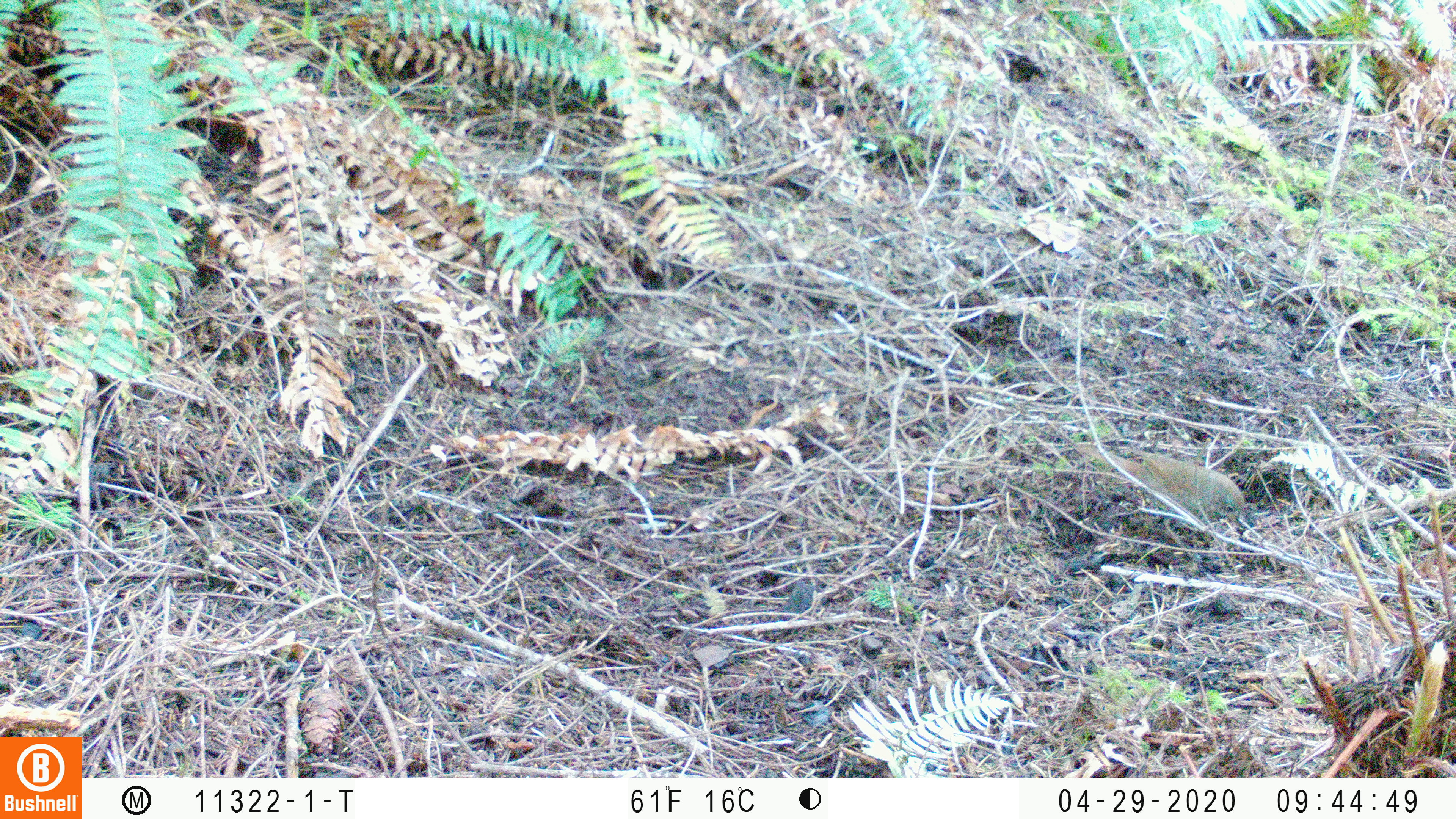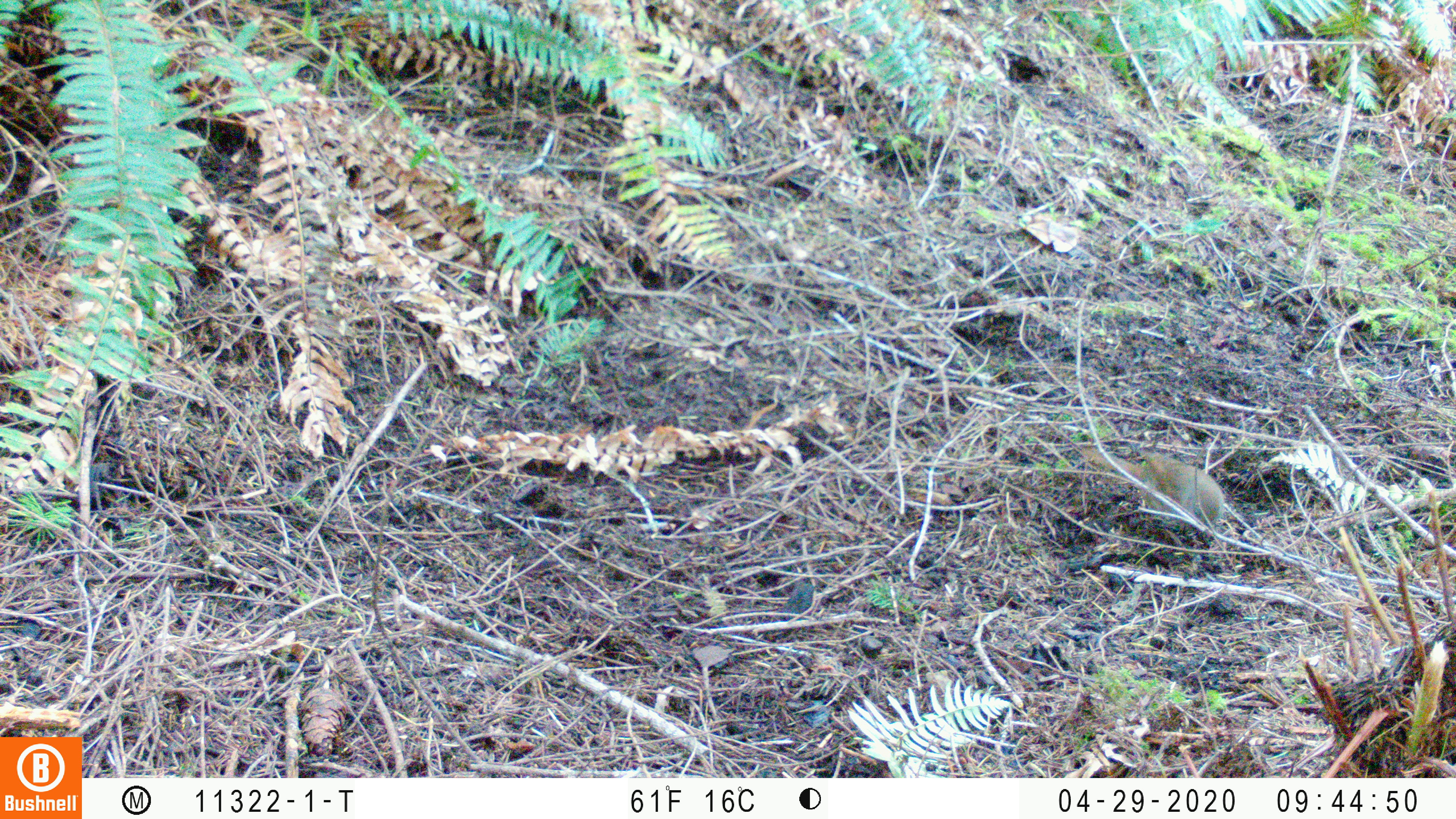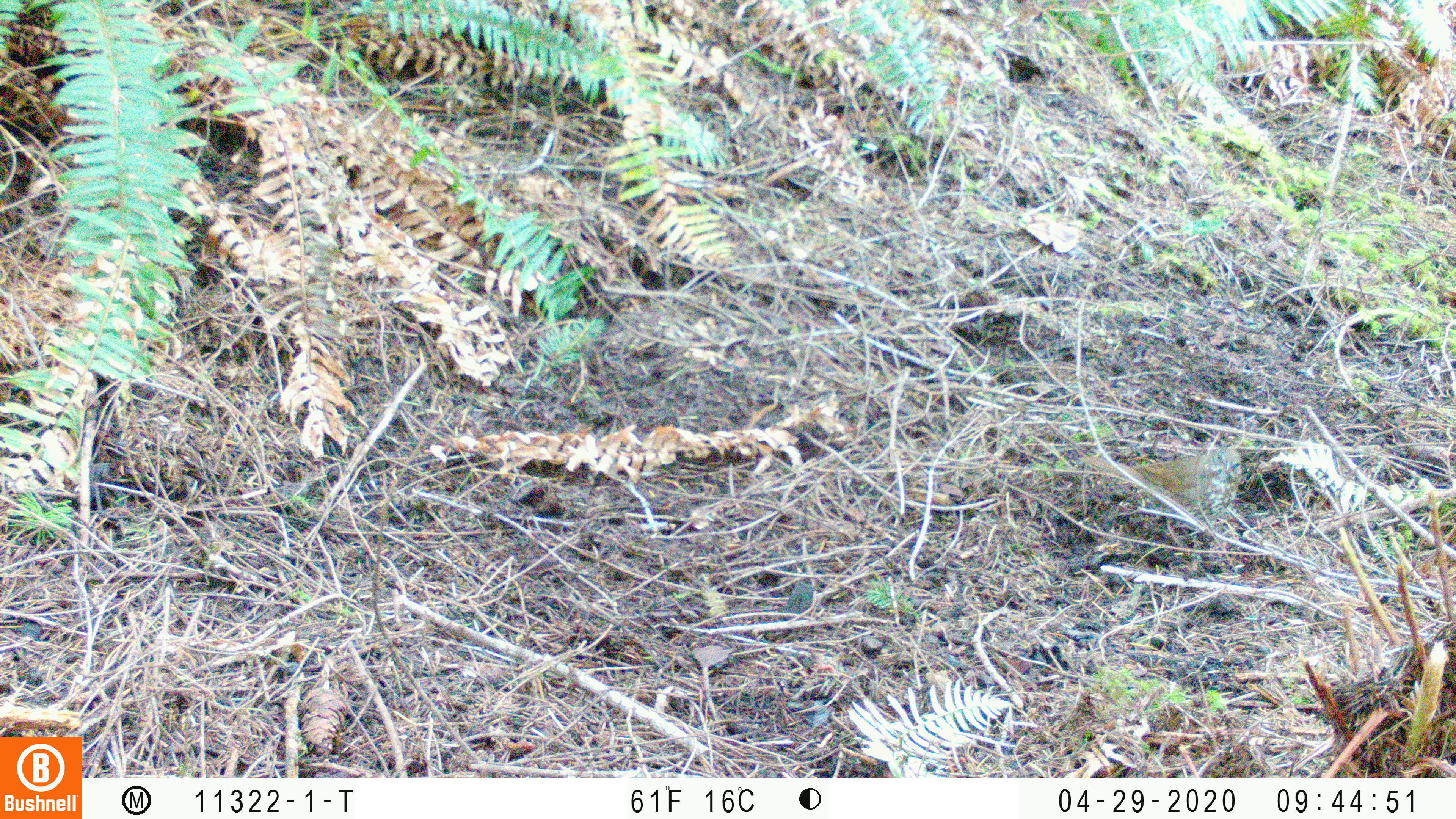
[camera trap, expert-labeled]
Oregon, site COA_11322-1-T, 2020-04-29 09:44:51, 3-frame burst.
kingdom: Animalia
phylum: Chordata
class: Aves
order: Passeriformes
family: Turdidae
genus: Catharus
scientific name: Catharus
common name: brown thrushes and nightingale-thrushes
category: catharus species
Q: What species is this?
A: Catharus species (brown thrushes and nightingale-thrushes) (Catharus).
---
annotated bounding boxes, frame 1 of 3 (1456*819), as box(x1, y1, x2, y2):
catharus species: box(1079, 436, 1250, 524)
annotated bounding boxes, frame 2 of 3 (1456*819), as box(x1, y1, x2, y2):
catharus species: box(1078, 438, 1226, 532)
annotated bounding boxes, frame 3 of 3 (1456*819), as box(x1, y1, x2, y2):
catharus species: box(1082, 445, 1244, 522)